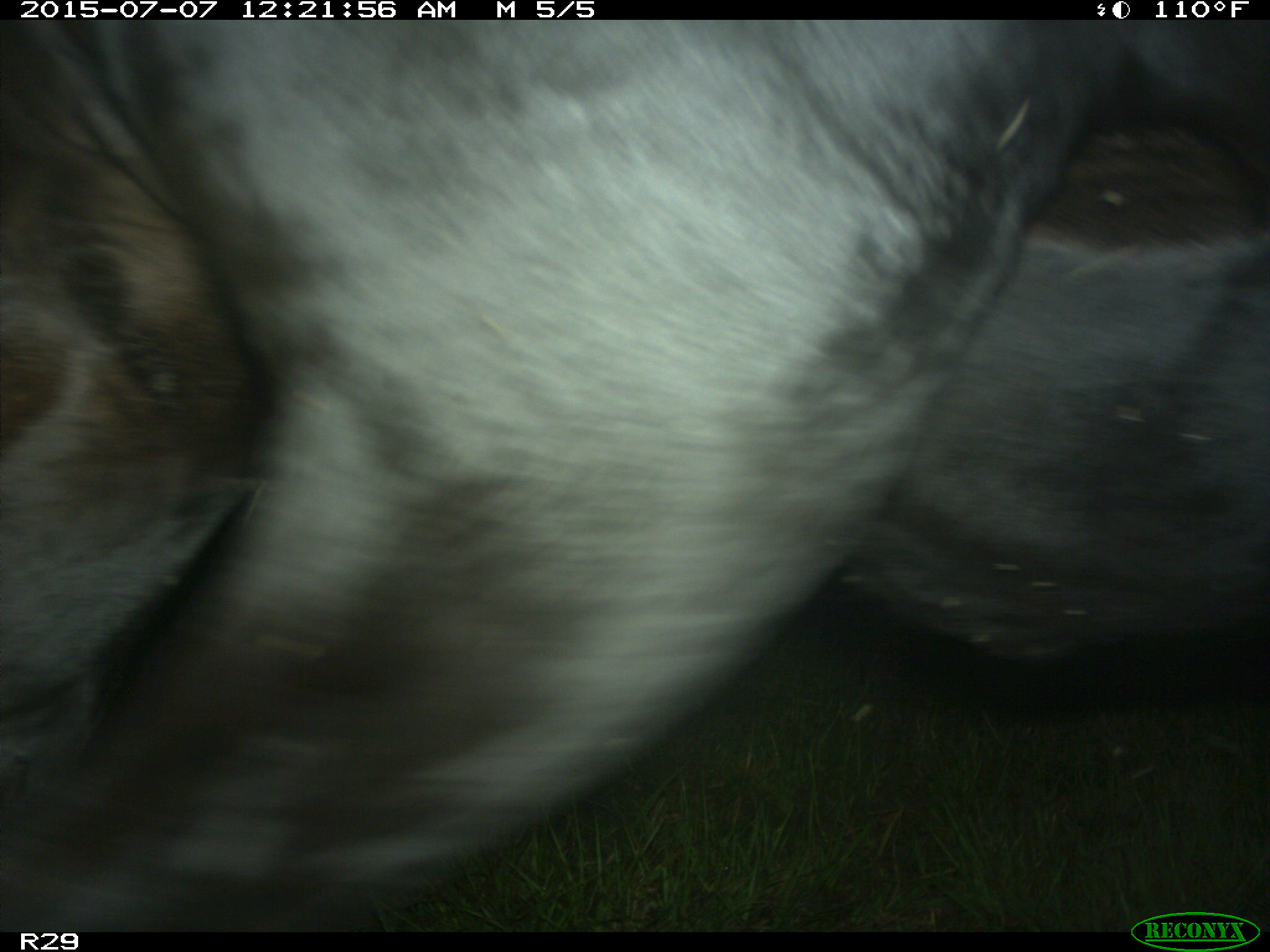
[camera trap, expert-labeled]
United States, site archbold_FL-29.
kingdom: Animalia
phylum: Chordata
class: Mammalia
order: Artiodactyla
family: Bovidae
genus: Bos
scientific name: Bos taurus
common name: domestic cow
Bos taurus (domestic cow).